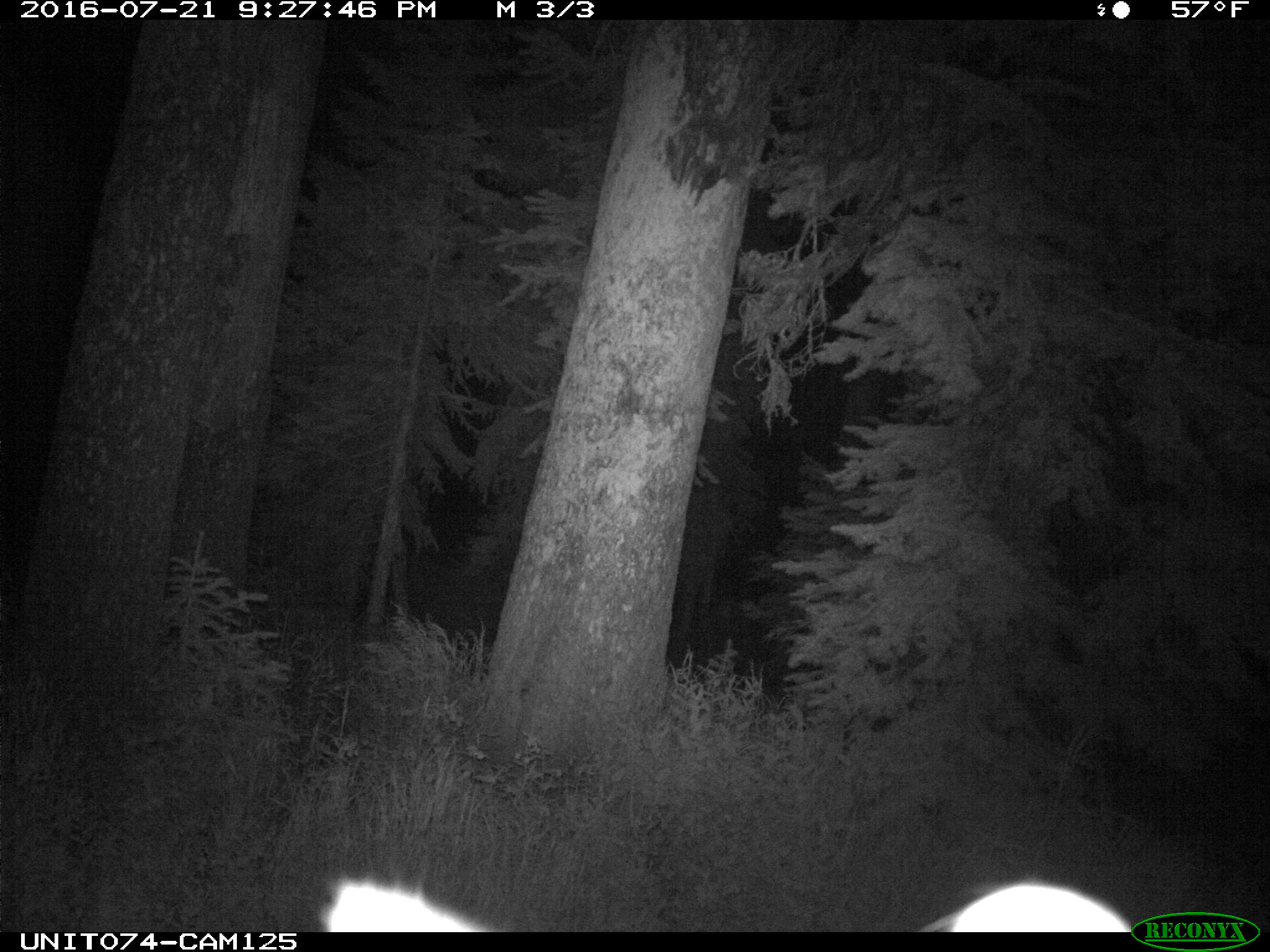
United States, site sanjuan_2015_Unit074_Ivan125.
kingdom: Animalia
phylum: Chordata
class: Mammalia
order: Artiodactyla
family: Cervidae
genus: Cervus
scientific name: Cervus elaphus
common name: red deer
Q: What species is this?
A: Cervus elaphus (red deer).